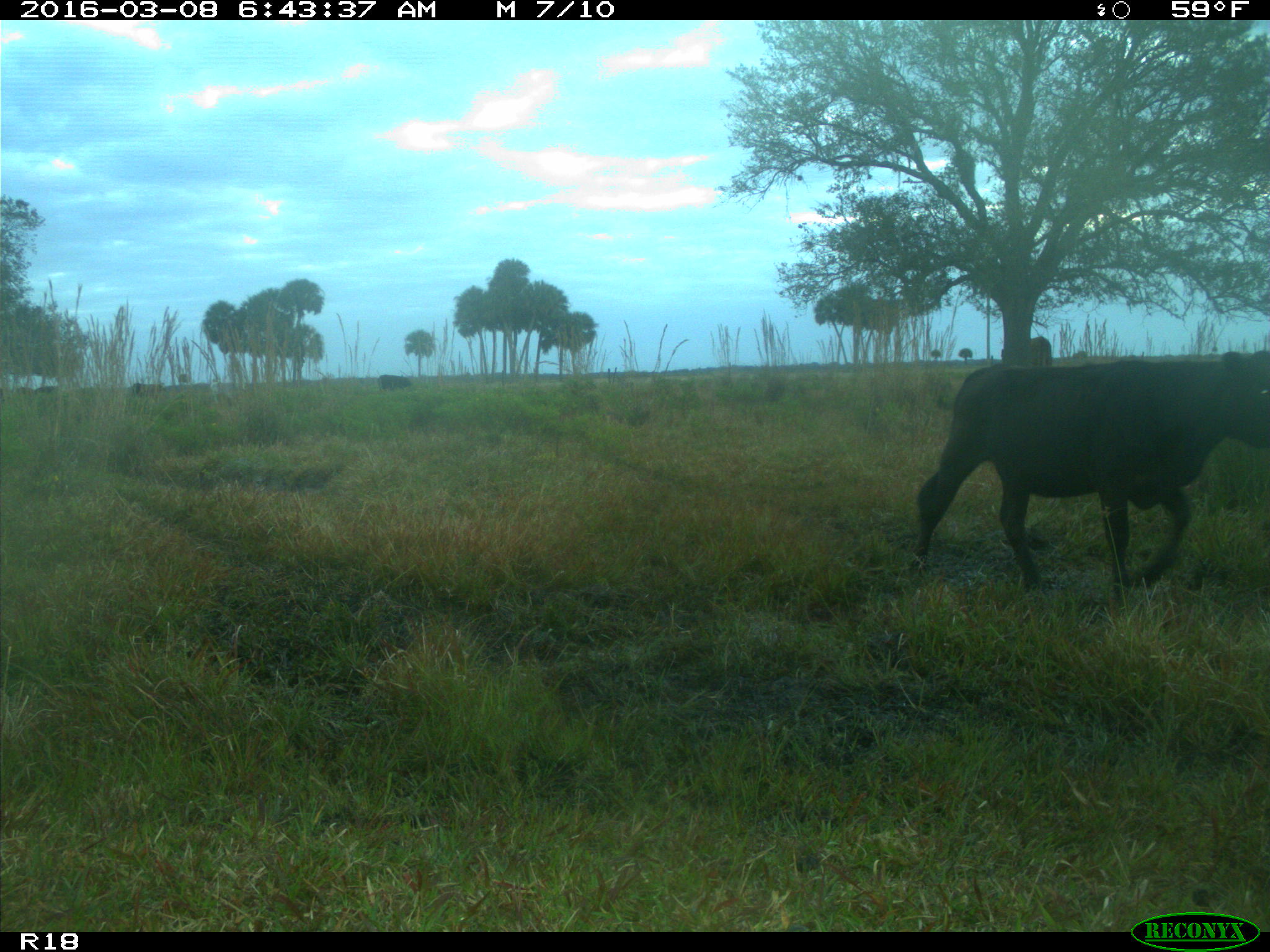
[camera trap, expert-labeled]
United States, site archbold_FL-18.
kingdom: Animalia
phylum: Chordata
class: Mammalia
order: Artiodactyla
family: Bovidae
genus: Bos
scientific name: Bos taurus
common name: domestic cow